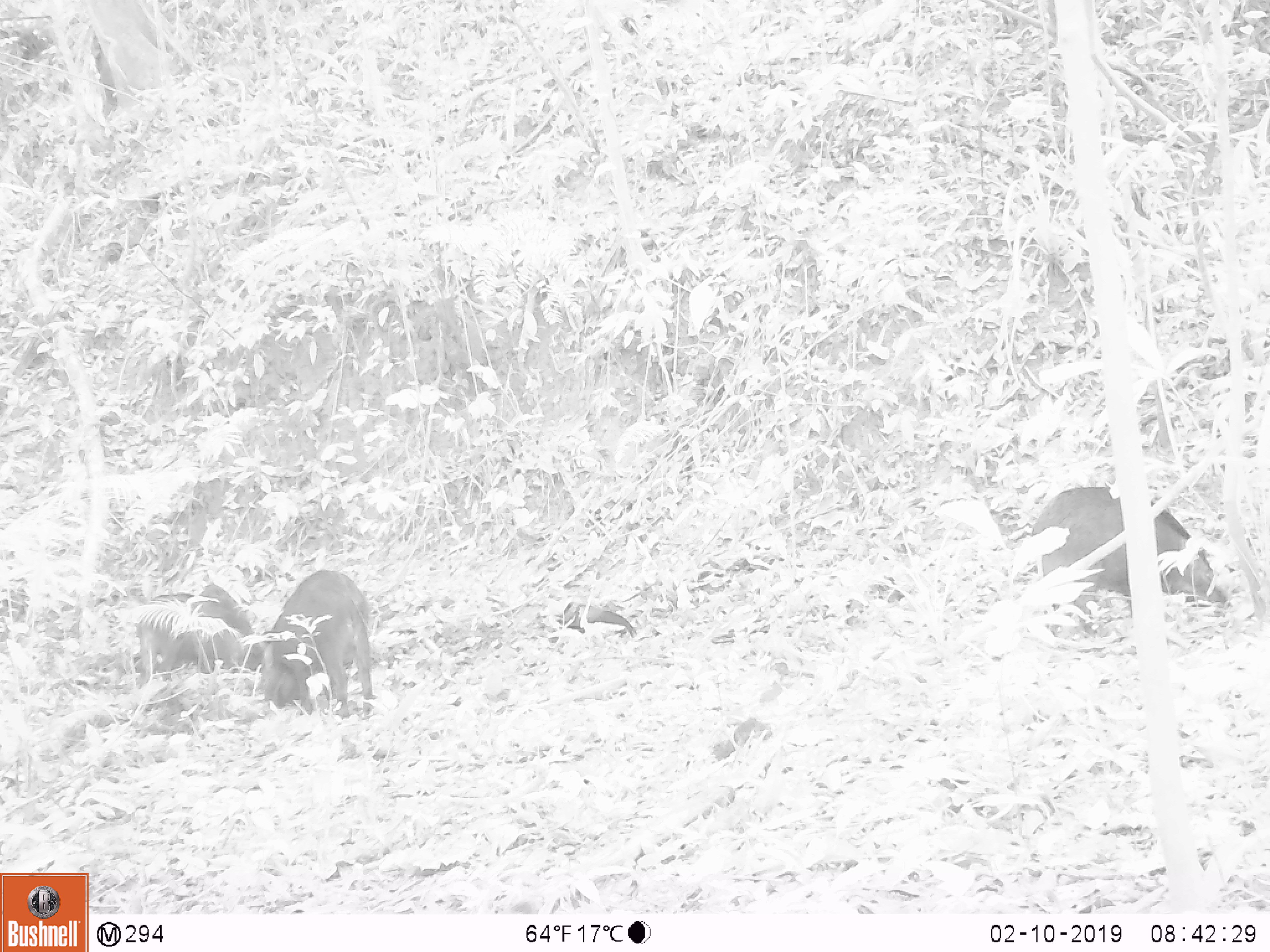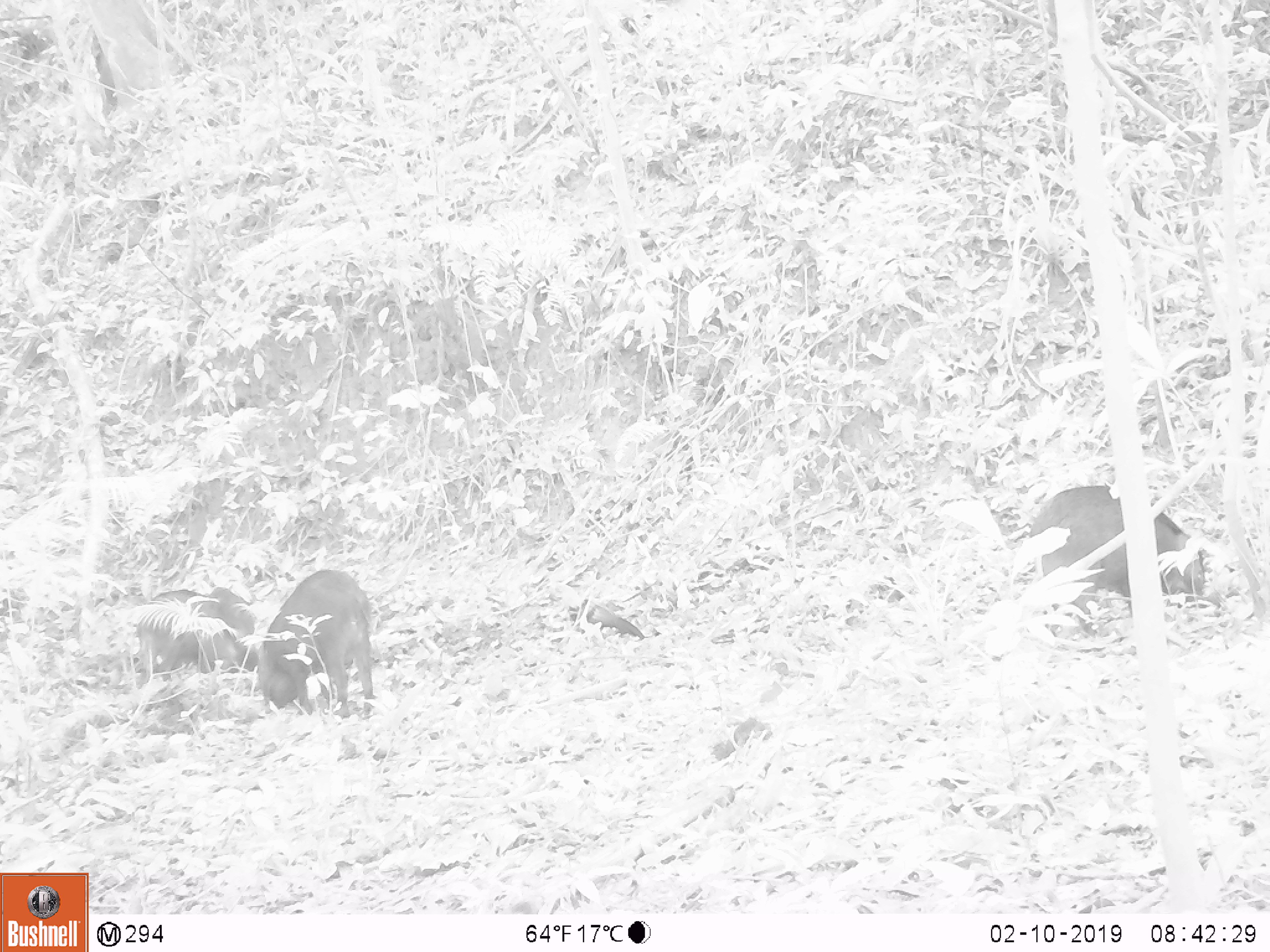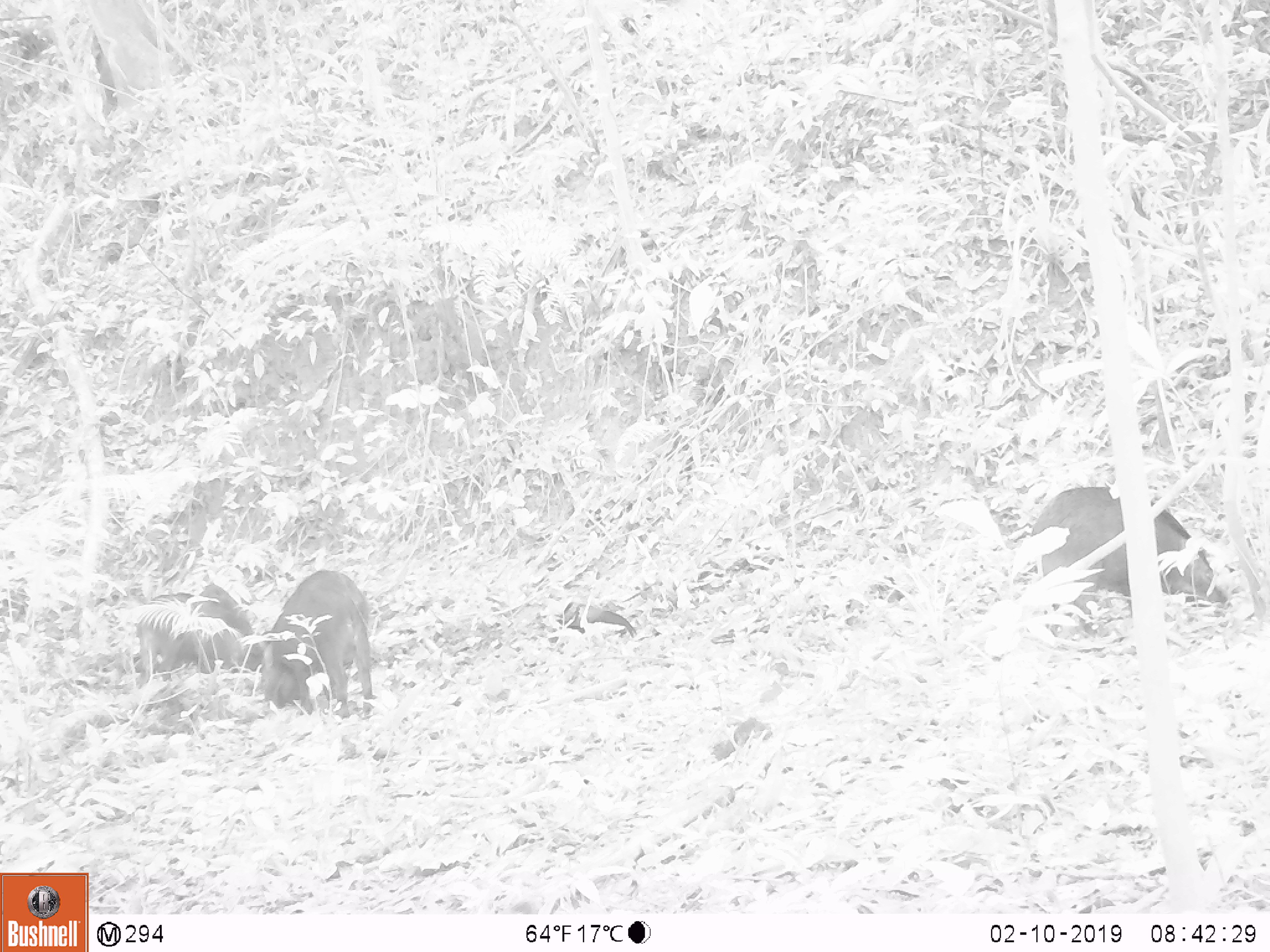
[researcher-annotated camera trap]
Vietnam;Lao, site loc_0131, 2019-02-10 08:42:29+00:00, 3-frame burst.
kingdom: Animalia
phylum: Chordata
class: Aves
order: Galliformes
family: Phasianidae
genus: Gallus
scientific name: Gallus gallus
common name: red junglefowl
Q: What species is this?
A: Red junglefowl (Gallus gallus).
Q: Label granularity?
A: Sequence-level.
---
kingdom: Animalia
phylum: Chordata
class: Mammalia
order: Artiodactyla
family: Suidae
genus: Sus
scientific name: Sus scrofa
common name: eurasian wild pig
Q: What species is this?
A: Eurasian wild pig (Sus scrofa).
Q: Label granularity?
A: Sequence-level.